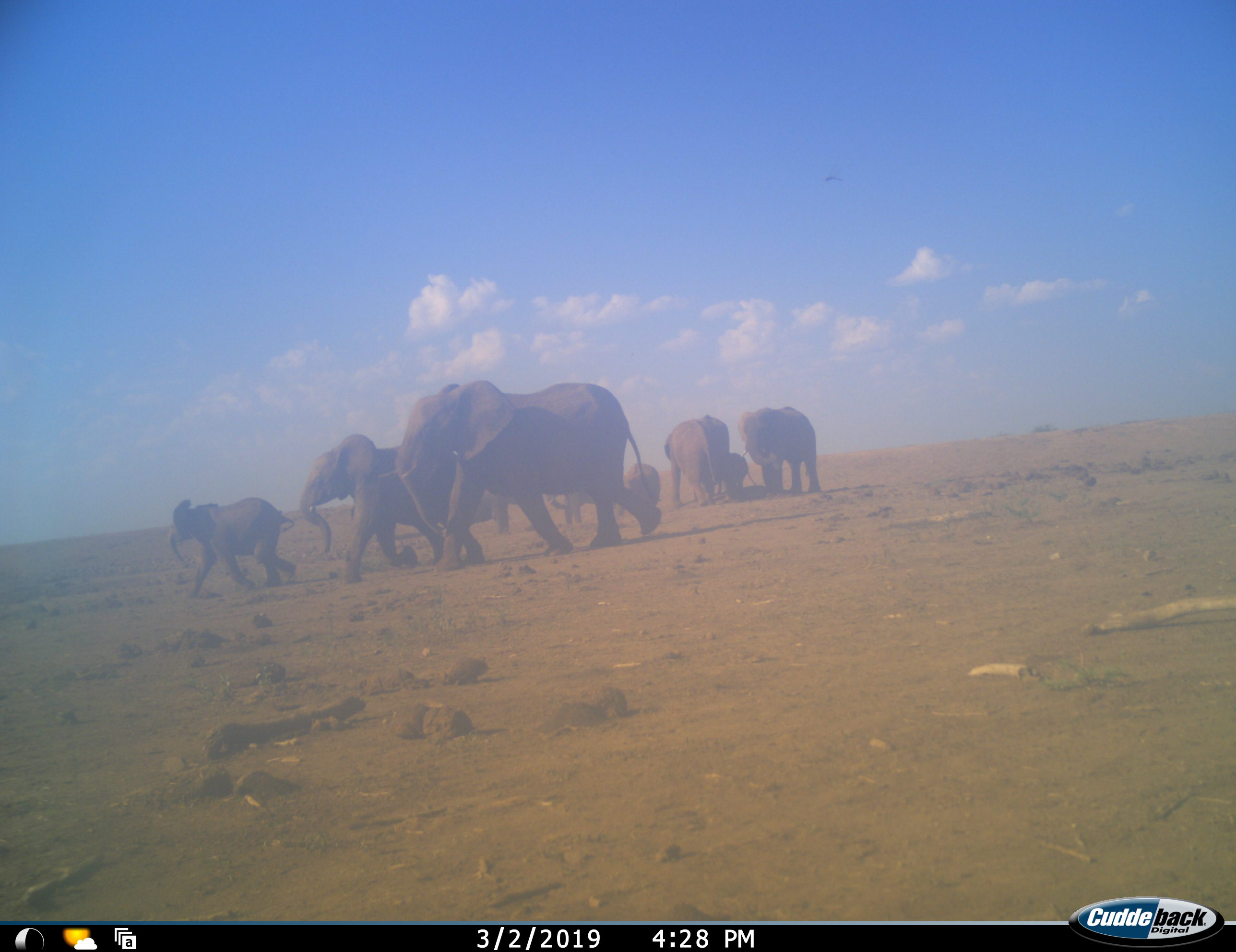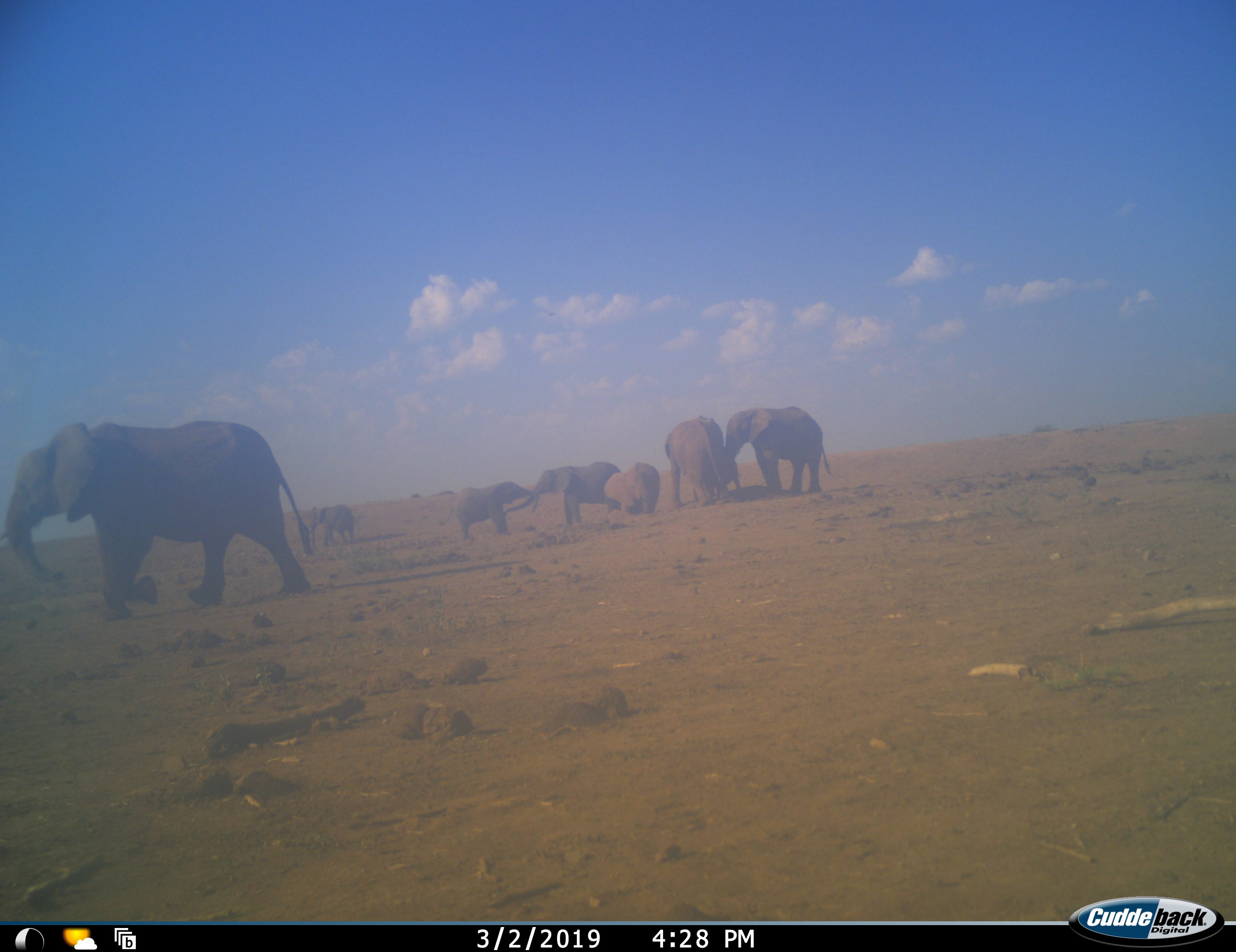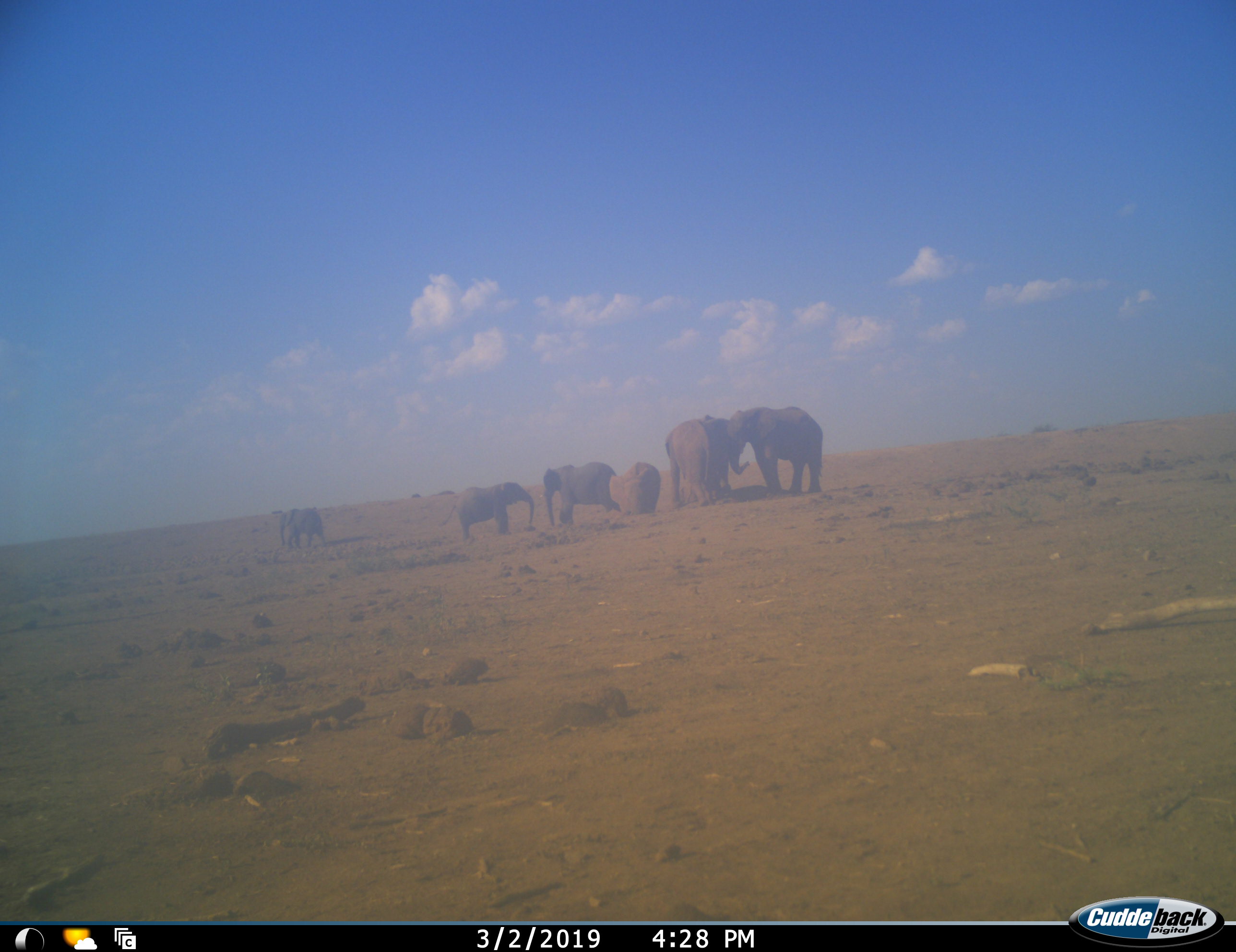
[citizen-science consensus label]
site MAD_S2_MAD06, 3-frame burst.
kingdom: Animalia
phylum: Chordata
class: Mammalia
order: Proboscidea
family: Elephantidae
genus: Loxodonta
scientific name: Loxodonta africana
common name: african bush elephant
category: elephant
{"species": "elephant (african bush elephant) (Loxodonta africana)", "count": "9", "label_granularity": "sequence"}